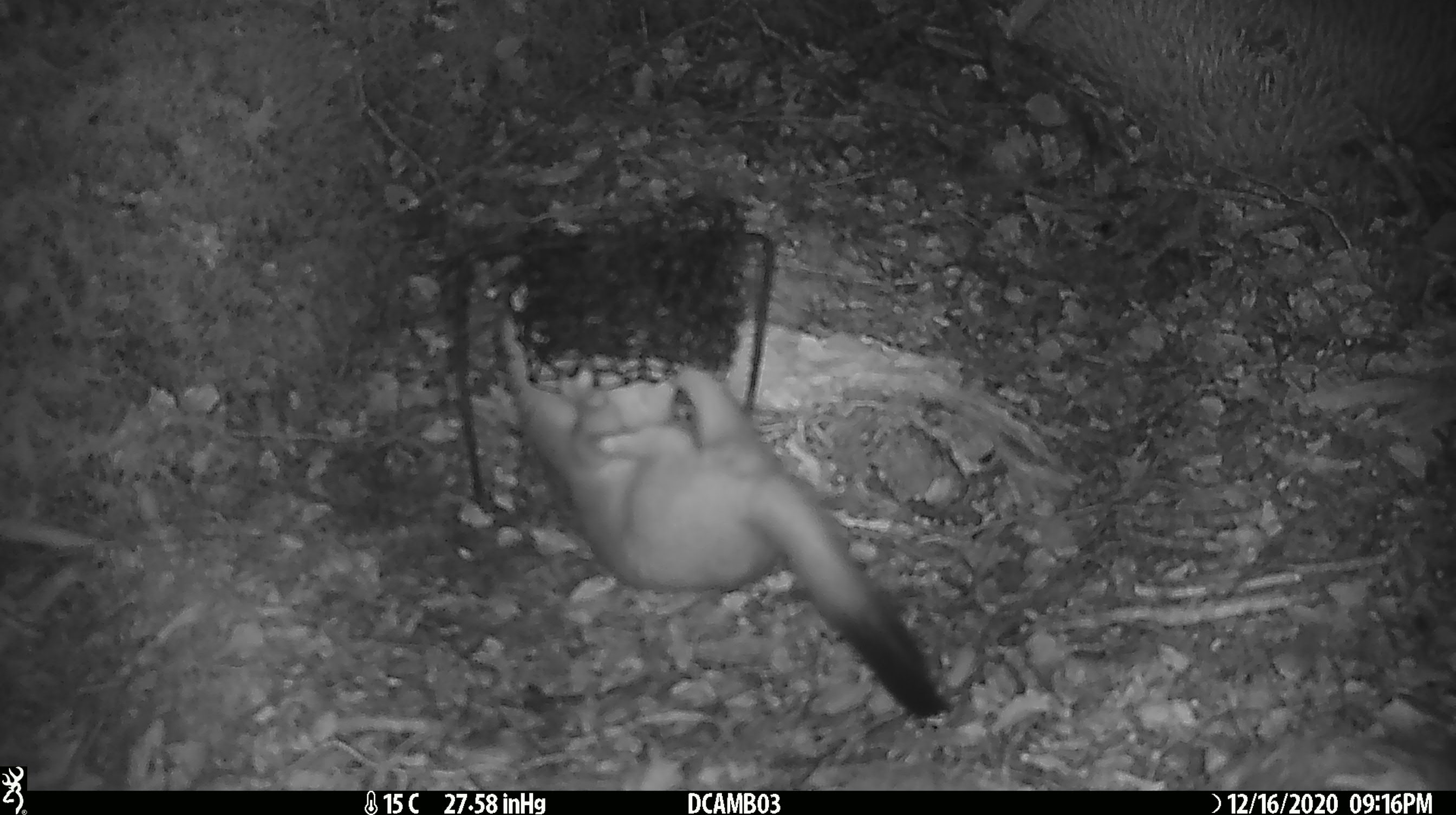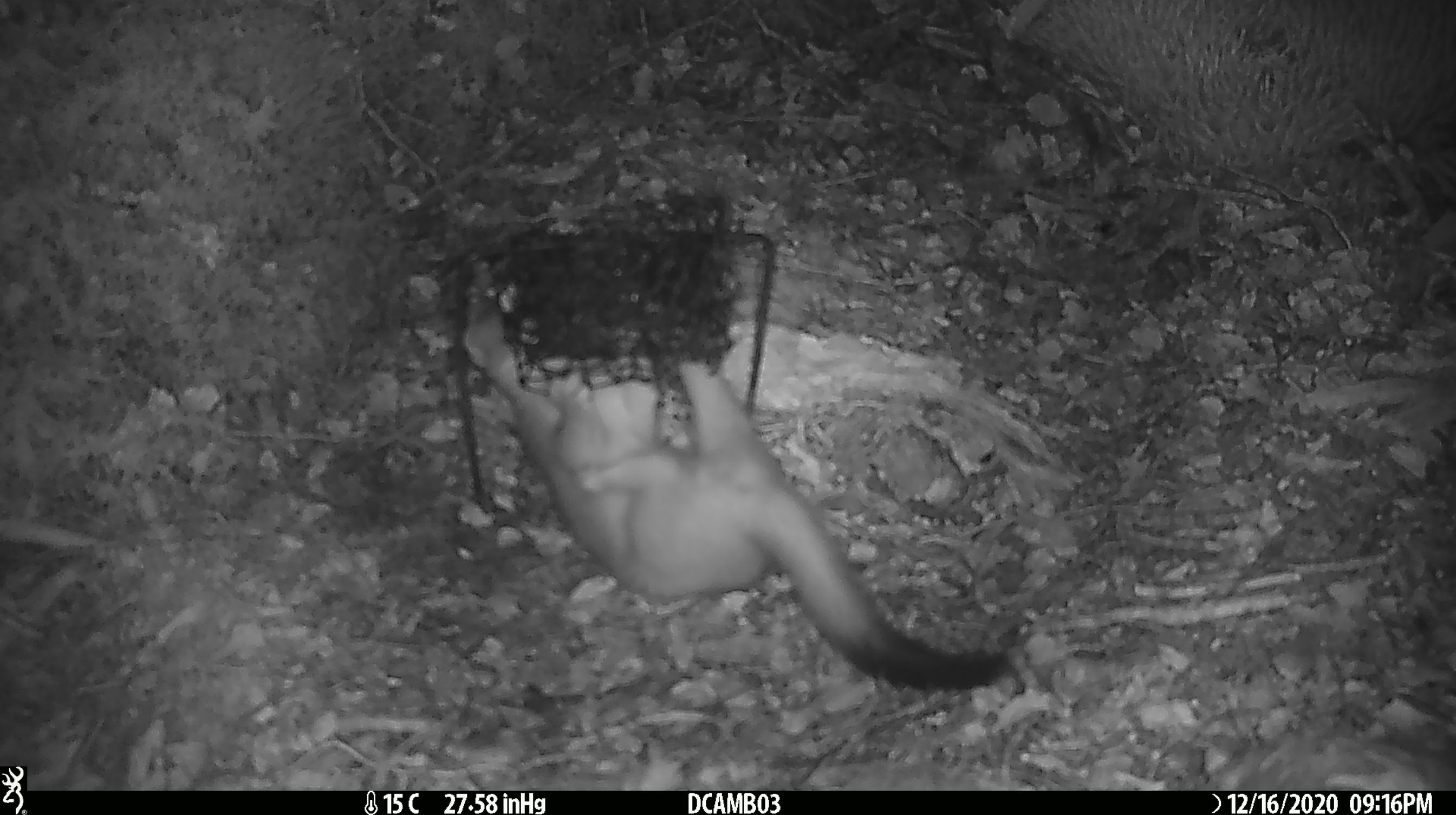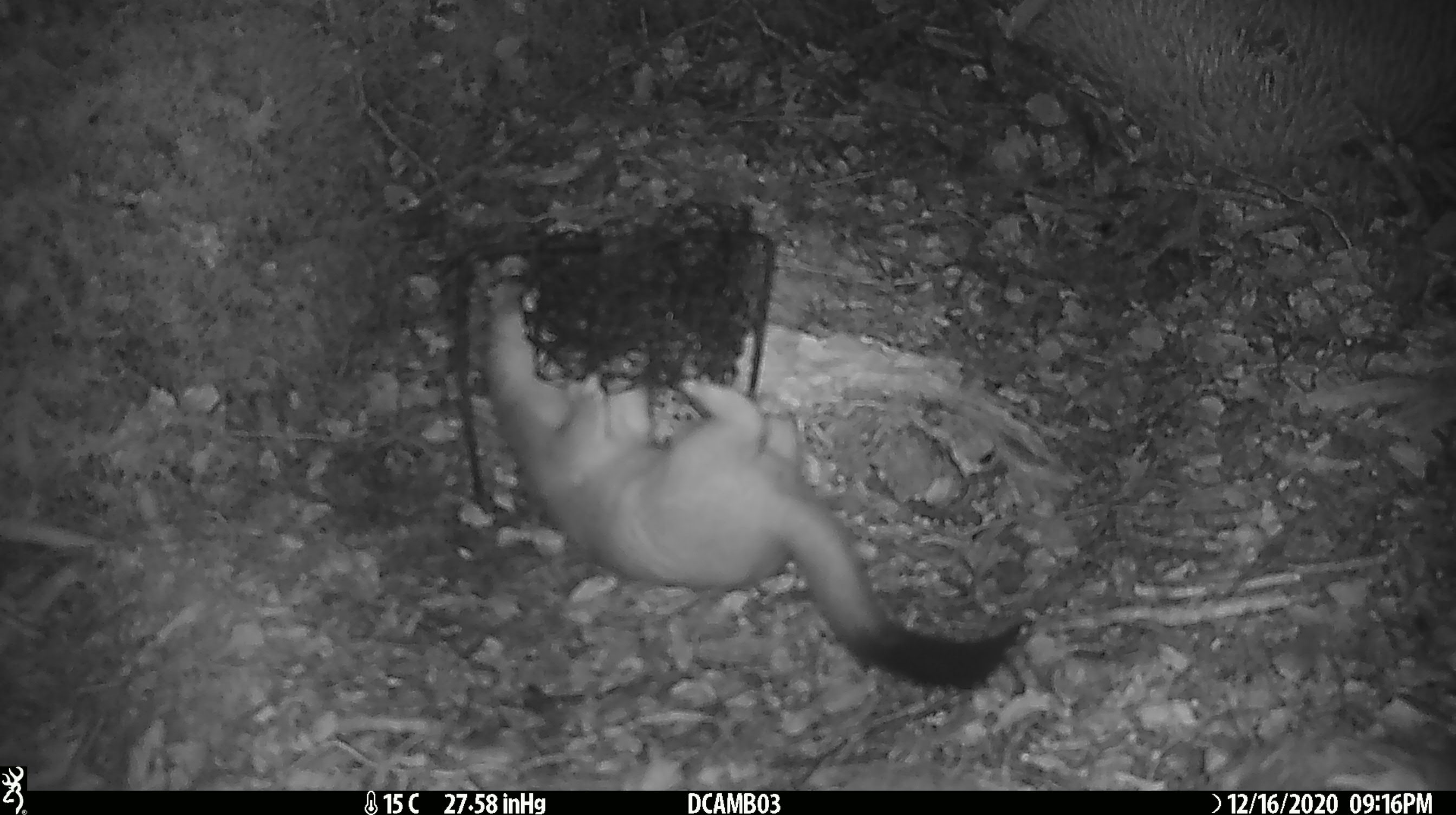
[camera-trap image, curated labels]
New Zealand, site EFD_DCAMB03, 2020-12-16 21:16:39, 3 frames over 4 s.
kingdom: Animalia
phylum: Chordata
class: Mammalia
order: Carnivora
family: Mustelidae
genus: Mustela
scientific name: Mustela erminea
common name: stoat